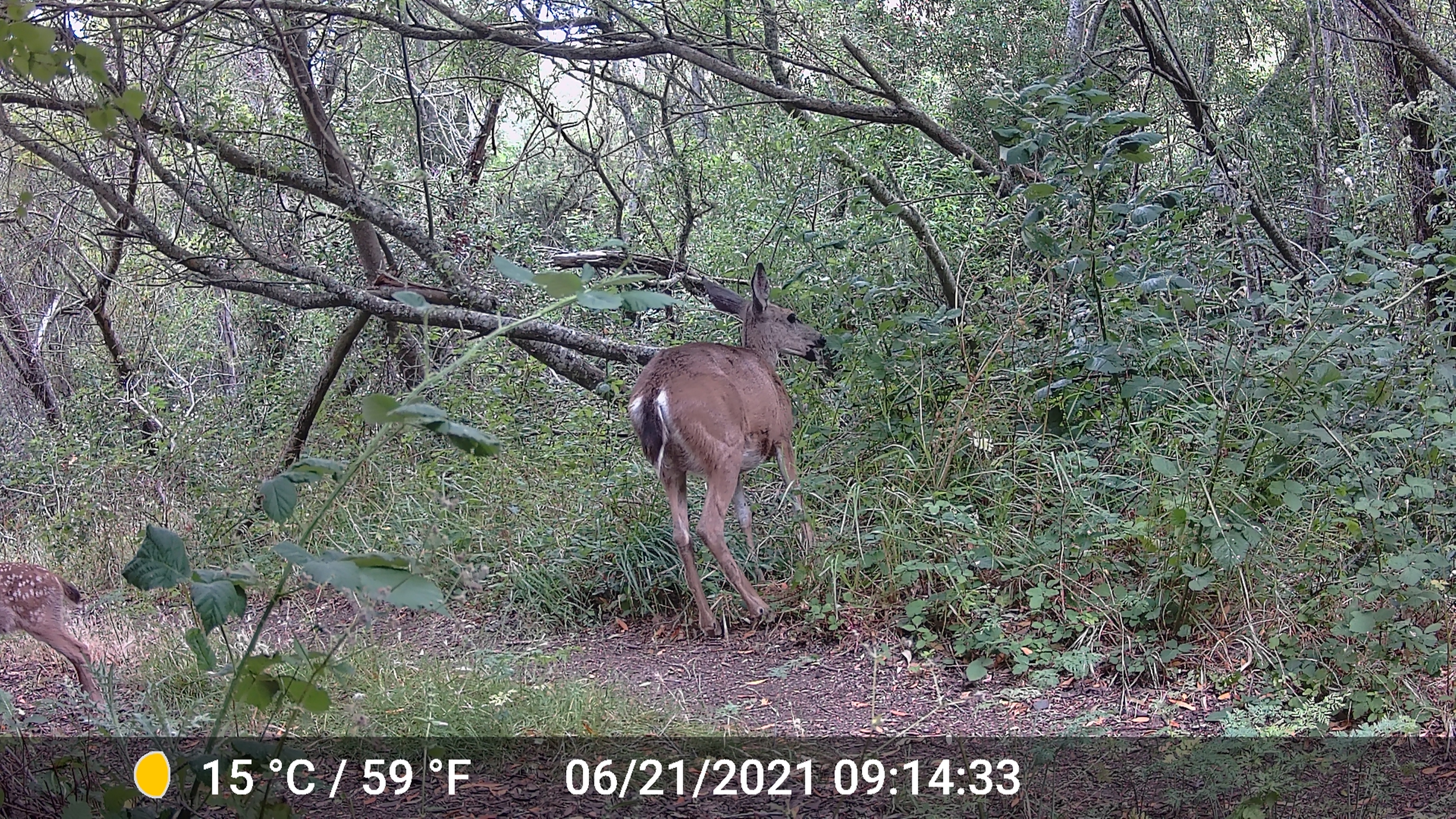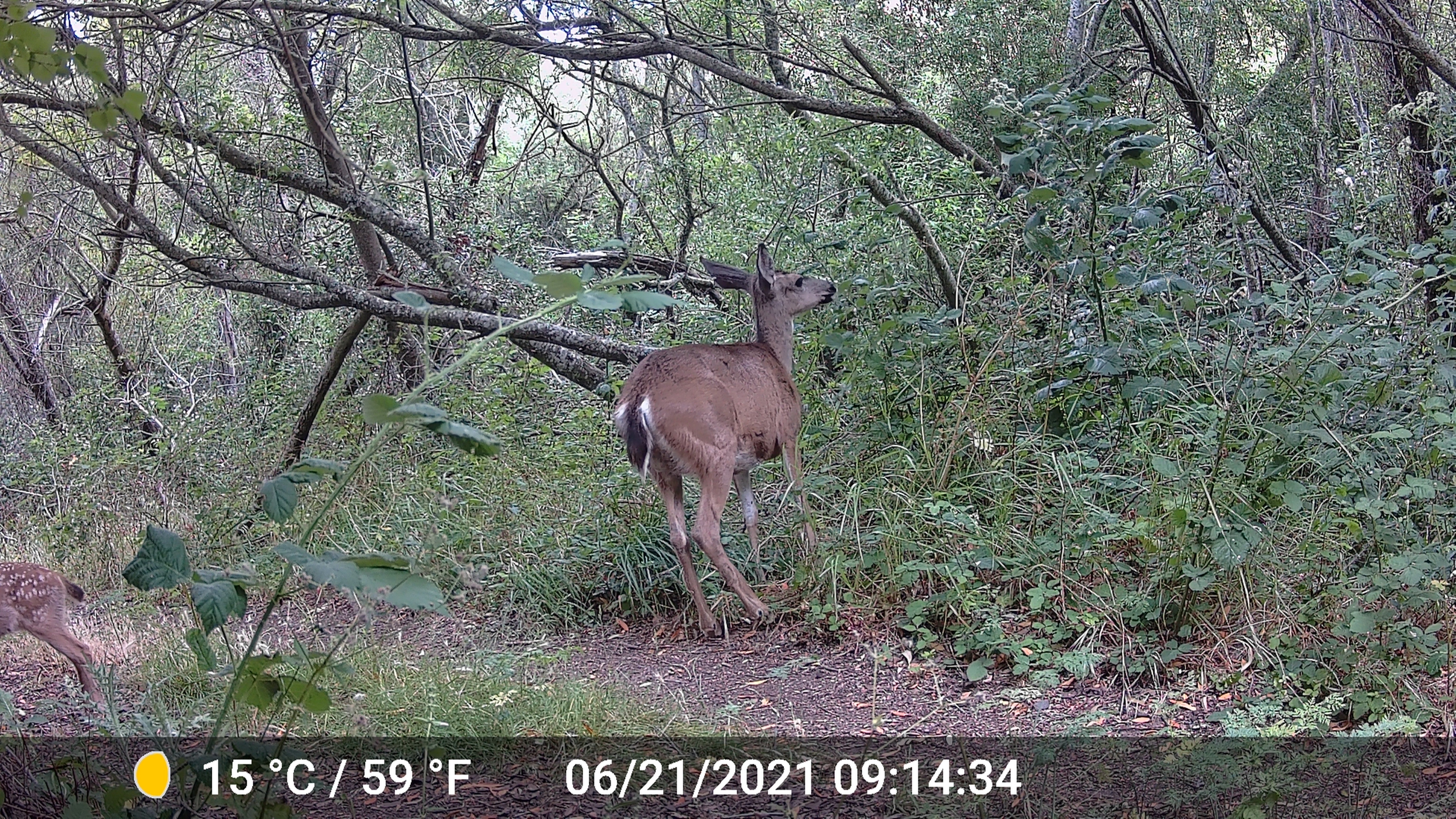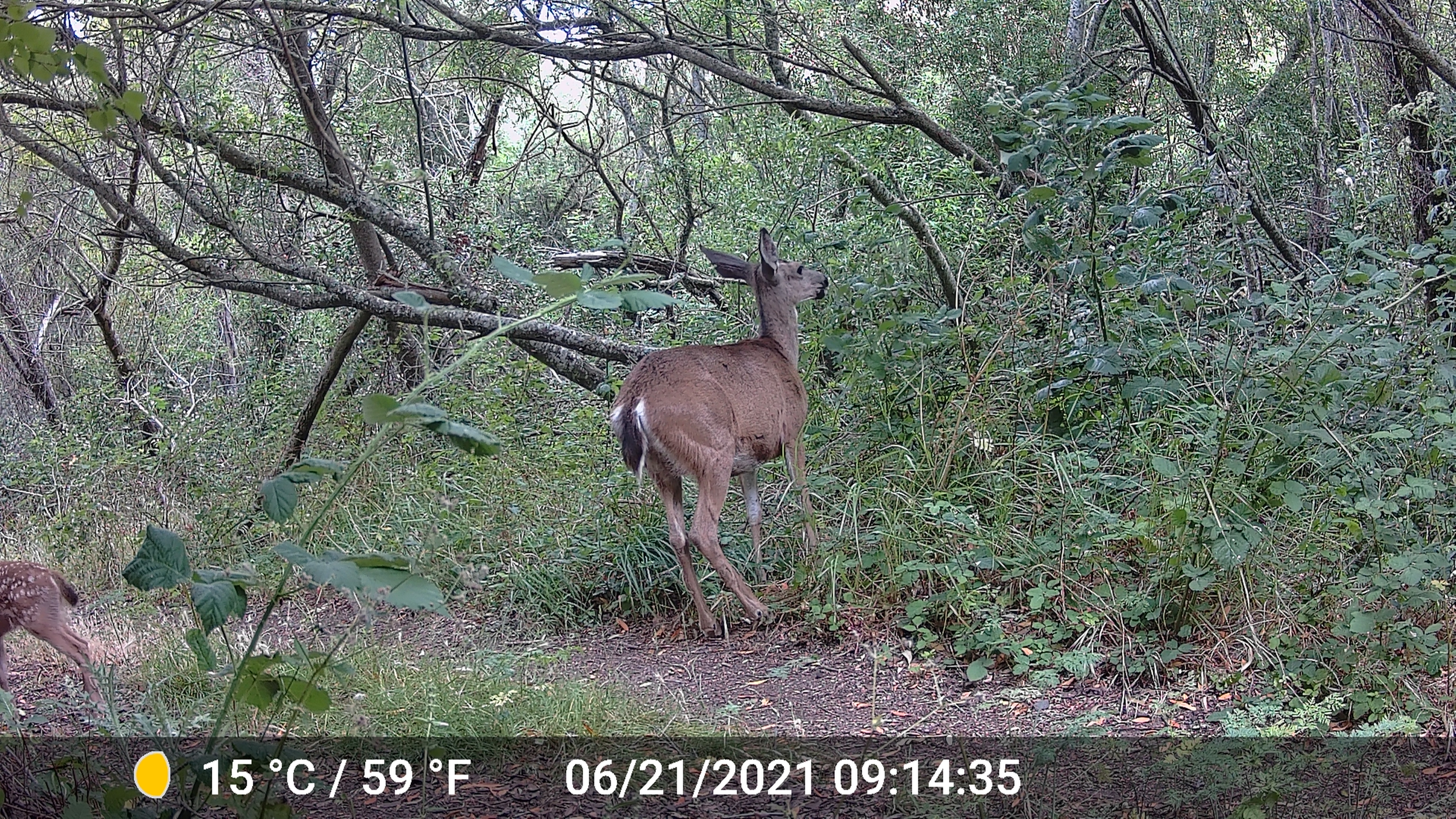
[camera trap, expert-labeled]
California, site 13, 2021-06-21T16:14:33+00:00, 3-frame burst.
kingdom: Animalia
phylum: Chordata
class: Mammalia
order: Artiodactyla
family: Cervidae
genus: Odocoileus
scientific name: Odocoileus hemionus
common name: mule deer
Mule deer (Odocoileus hemionus).